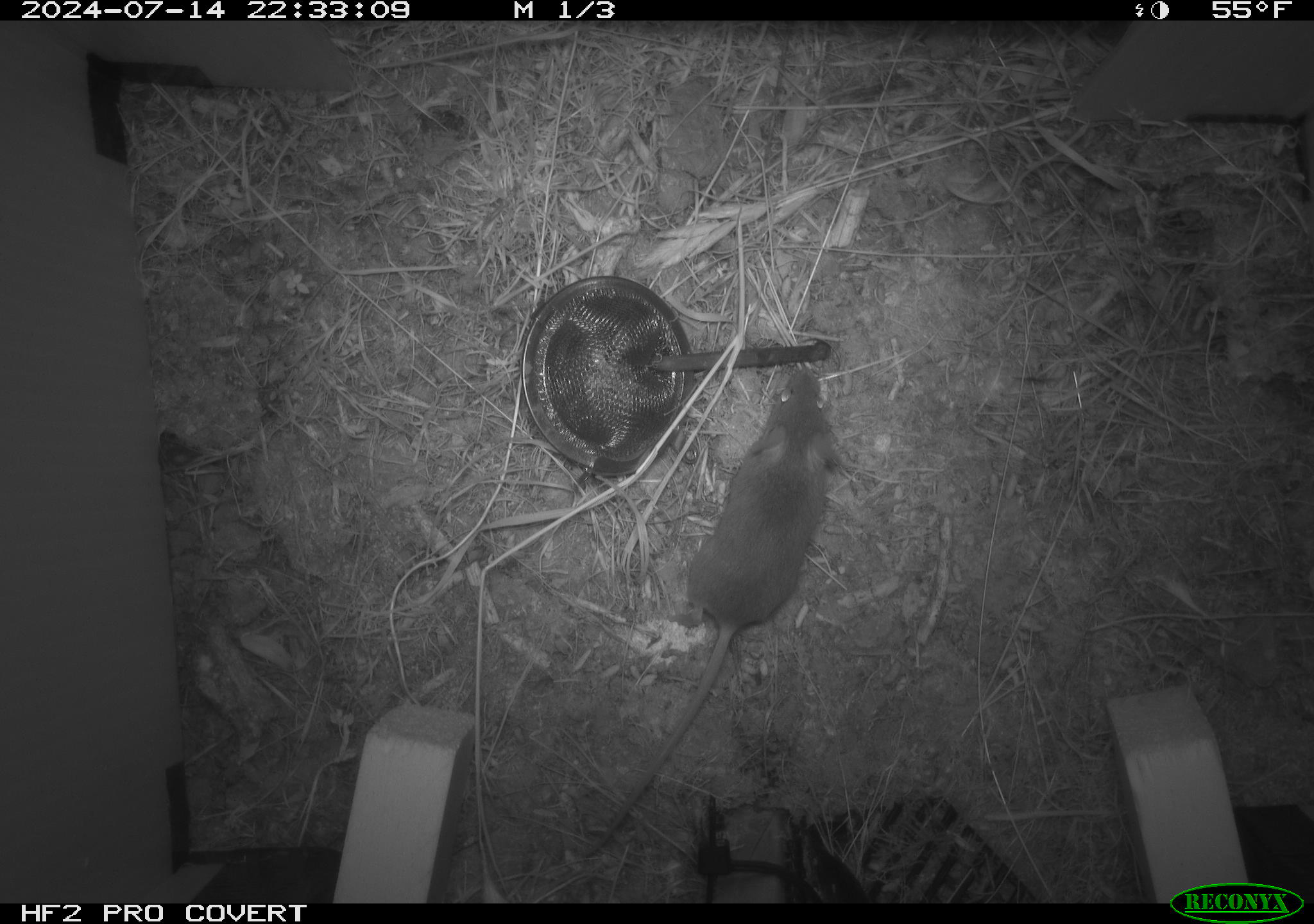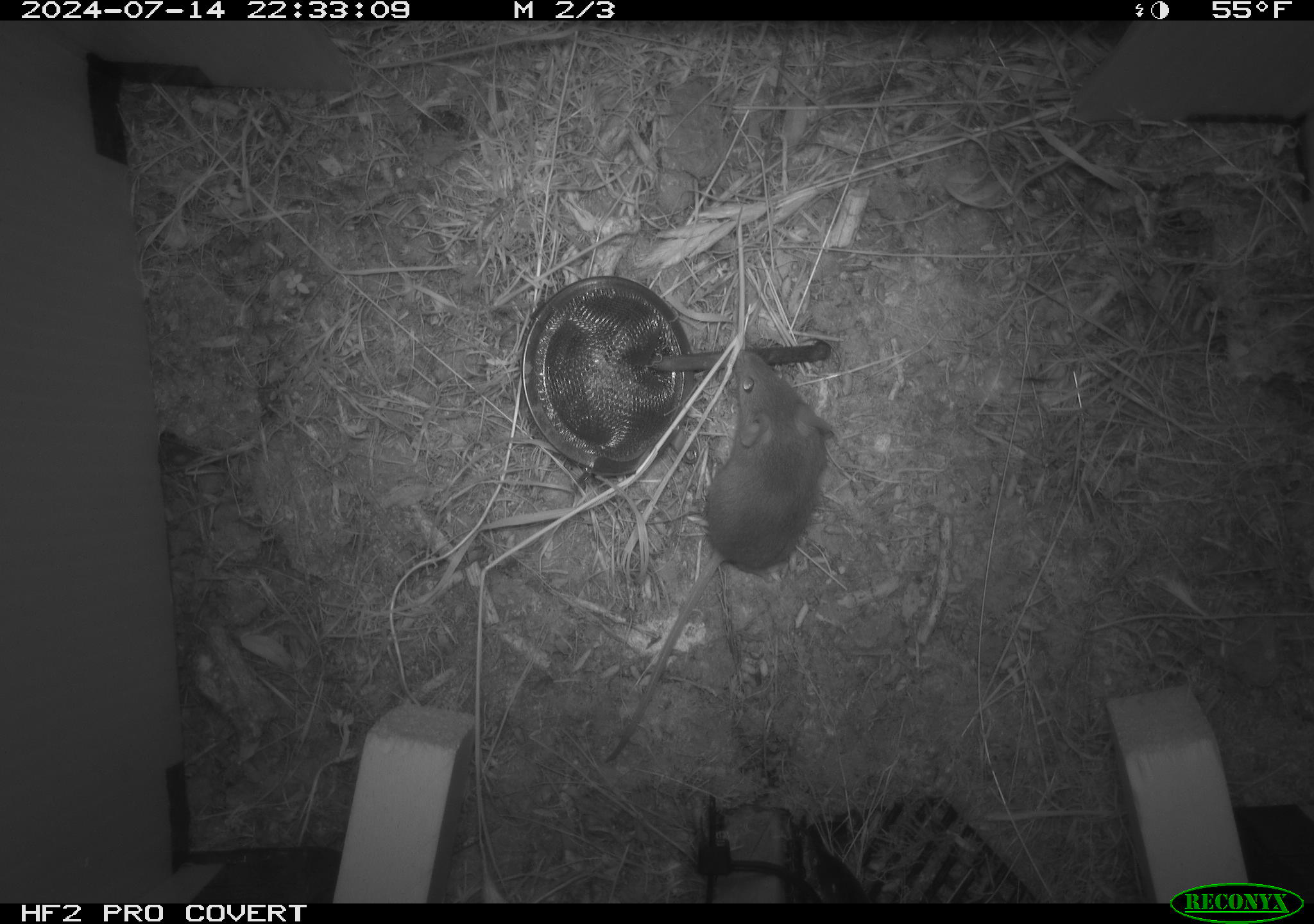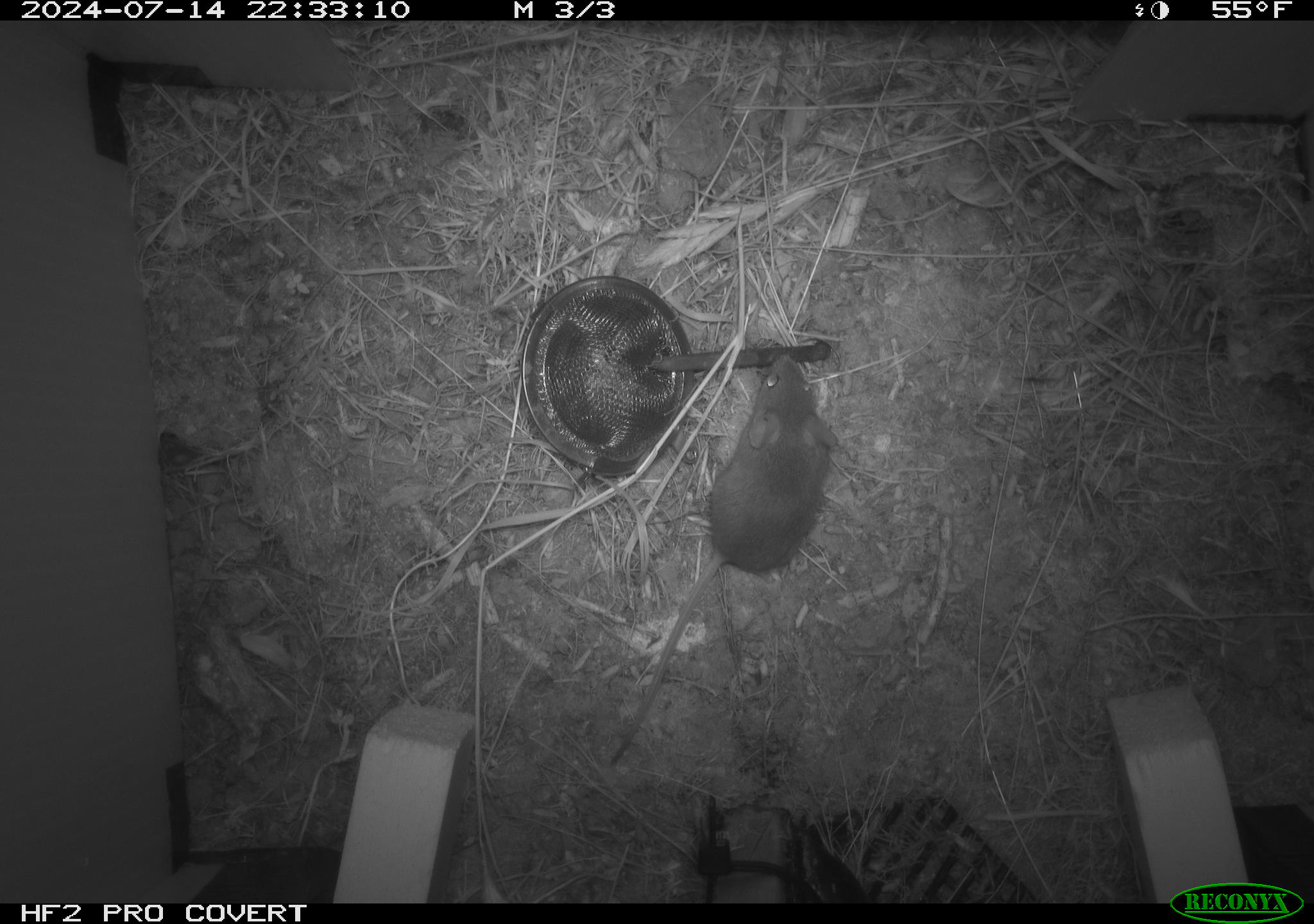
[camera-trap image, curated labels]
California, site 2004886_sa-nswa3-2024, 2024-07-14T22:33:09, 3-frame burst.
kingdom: Animalia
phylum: Chordata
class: Mammalia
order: Rodentia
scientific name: Rodentia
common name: rodent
Rodent (Rodentia).